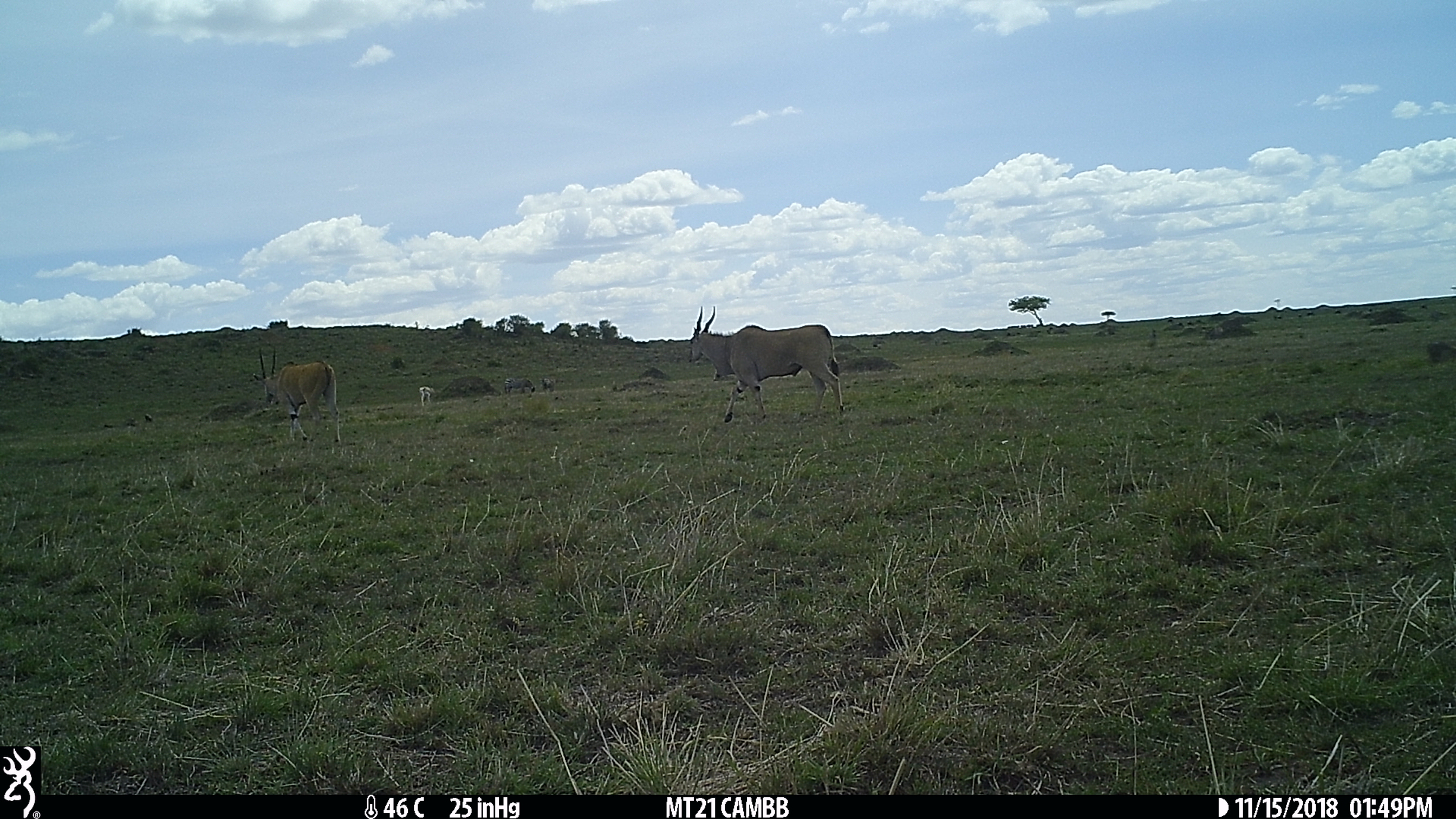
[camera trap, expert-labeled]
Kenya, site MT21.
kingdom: Animalia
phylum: Chordata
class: Mammalia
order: Artiodactyla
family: Bovidae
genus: Tragelaphus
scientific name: Tragelaphus oryx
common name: eland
Eland (Tragelaphus oryx).